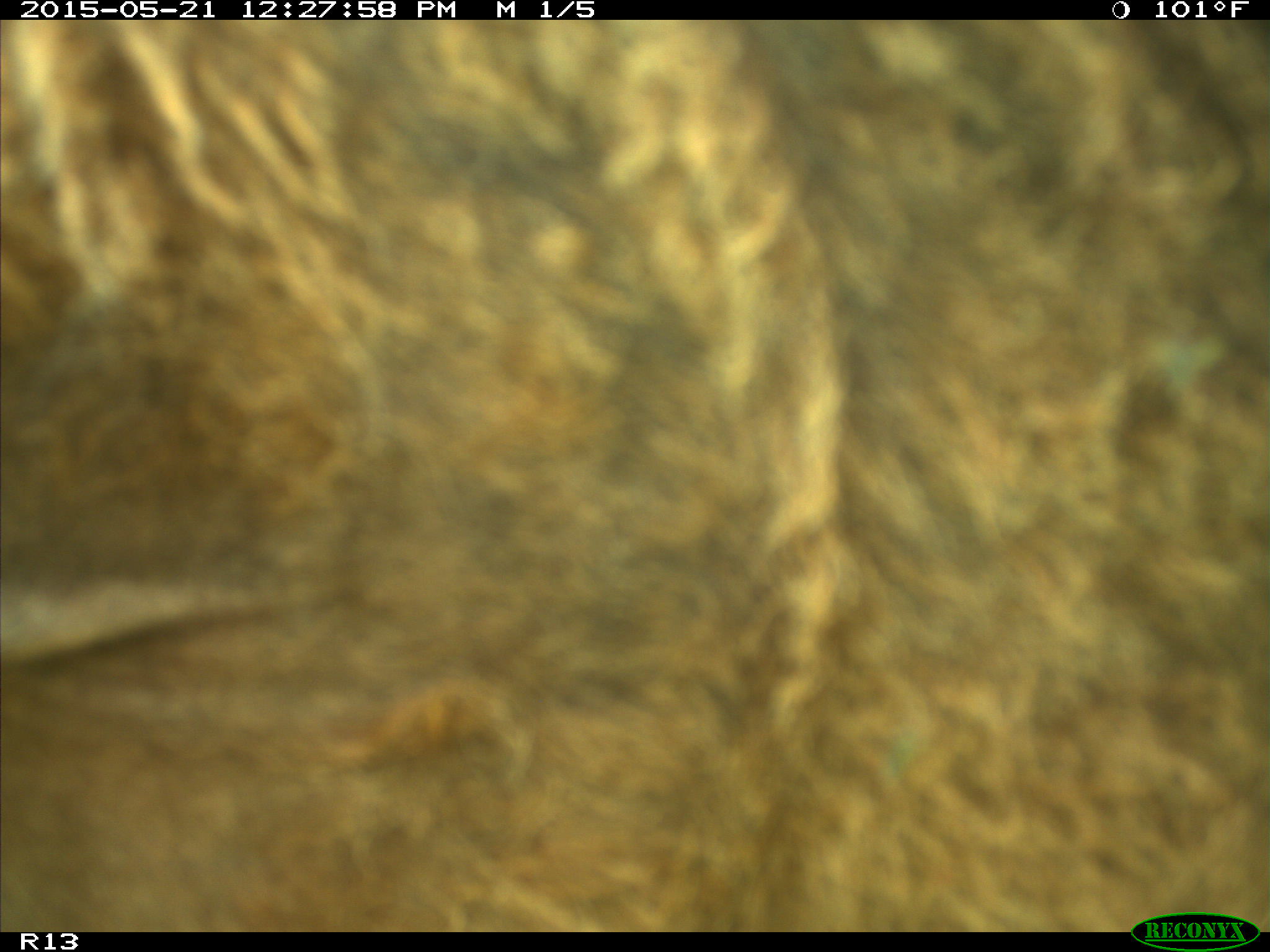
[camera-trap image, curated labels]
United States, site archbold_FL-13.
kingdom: Animalia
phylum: Chordata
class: Mammalia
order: Artiodactyla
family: Bovidae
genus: Bos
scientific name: Bos taurus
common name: domestic cow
Bos taurus (domestic cow).